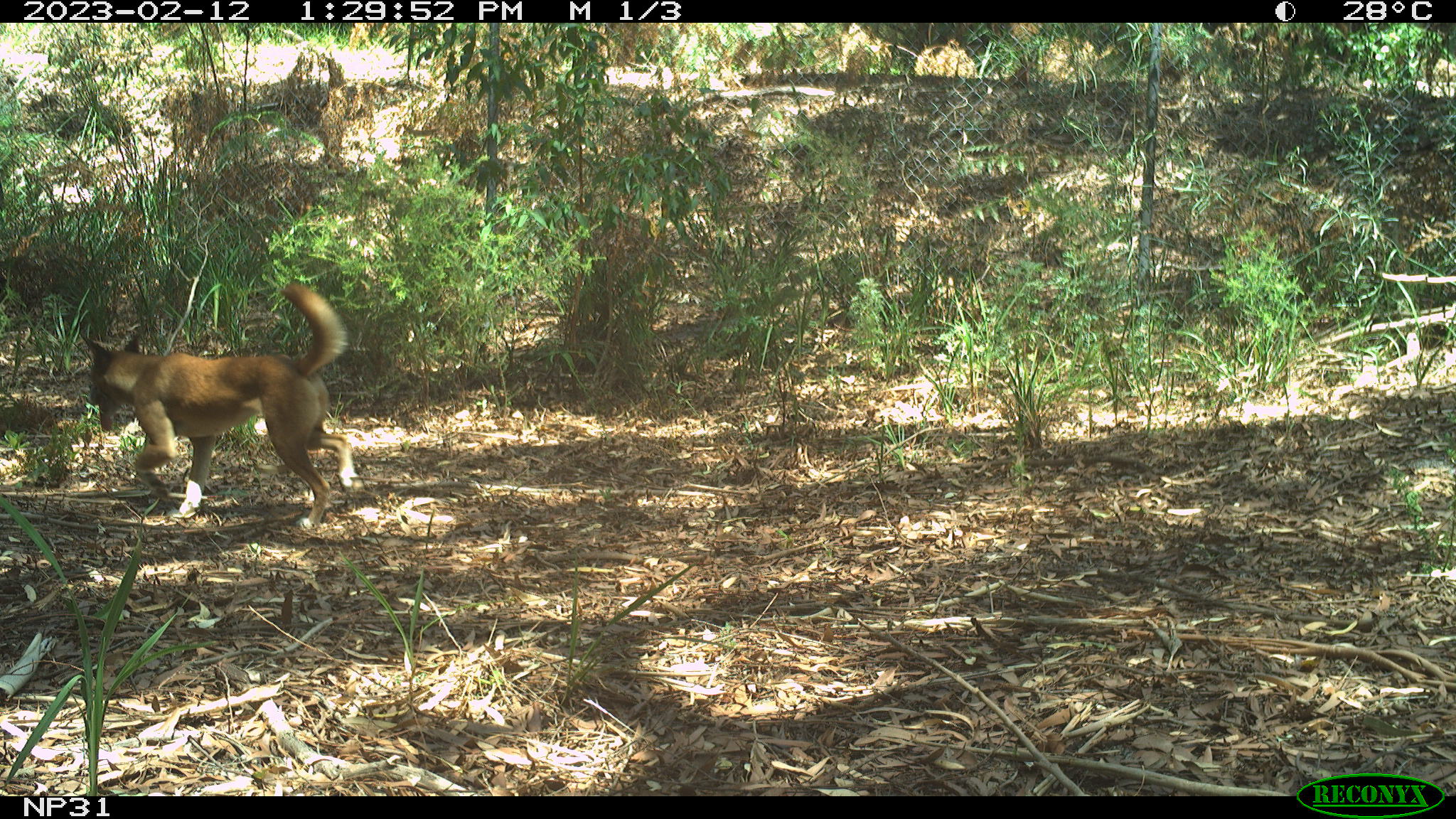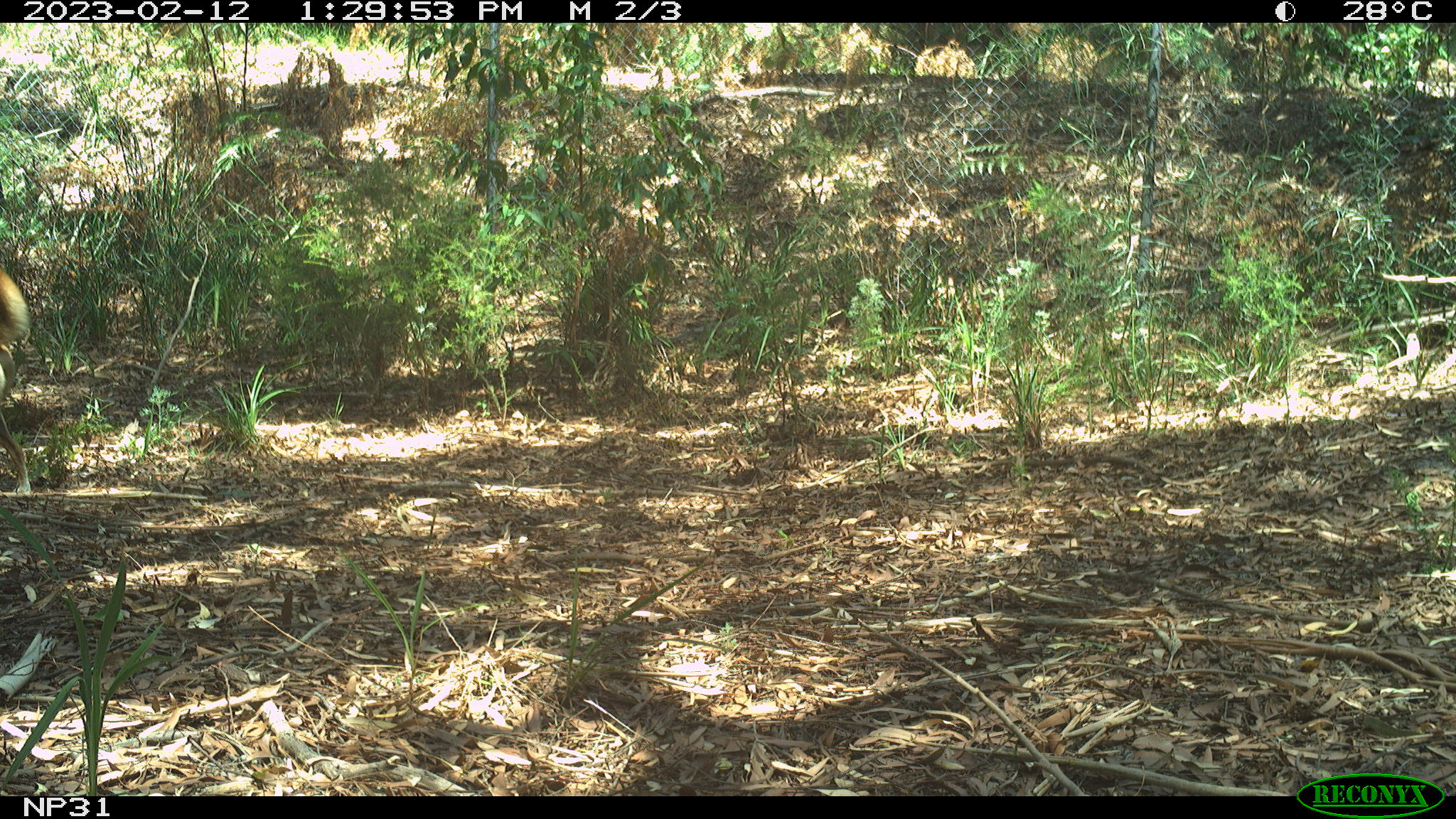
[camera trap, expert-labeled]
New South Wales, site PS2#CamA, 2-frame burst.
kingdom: Animalia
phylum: Chordata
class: Mammalia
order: Carnivora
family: Canidae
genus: Canis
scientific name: Canis familiaris dingo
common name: dingo